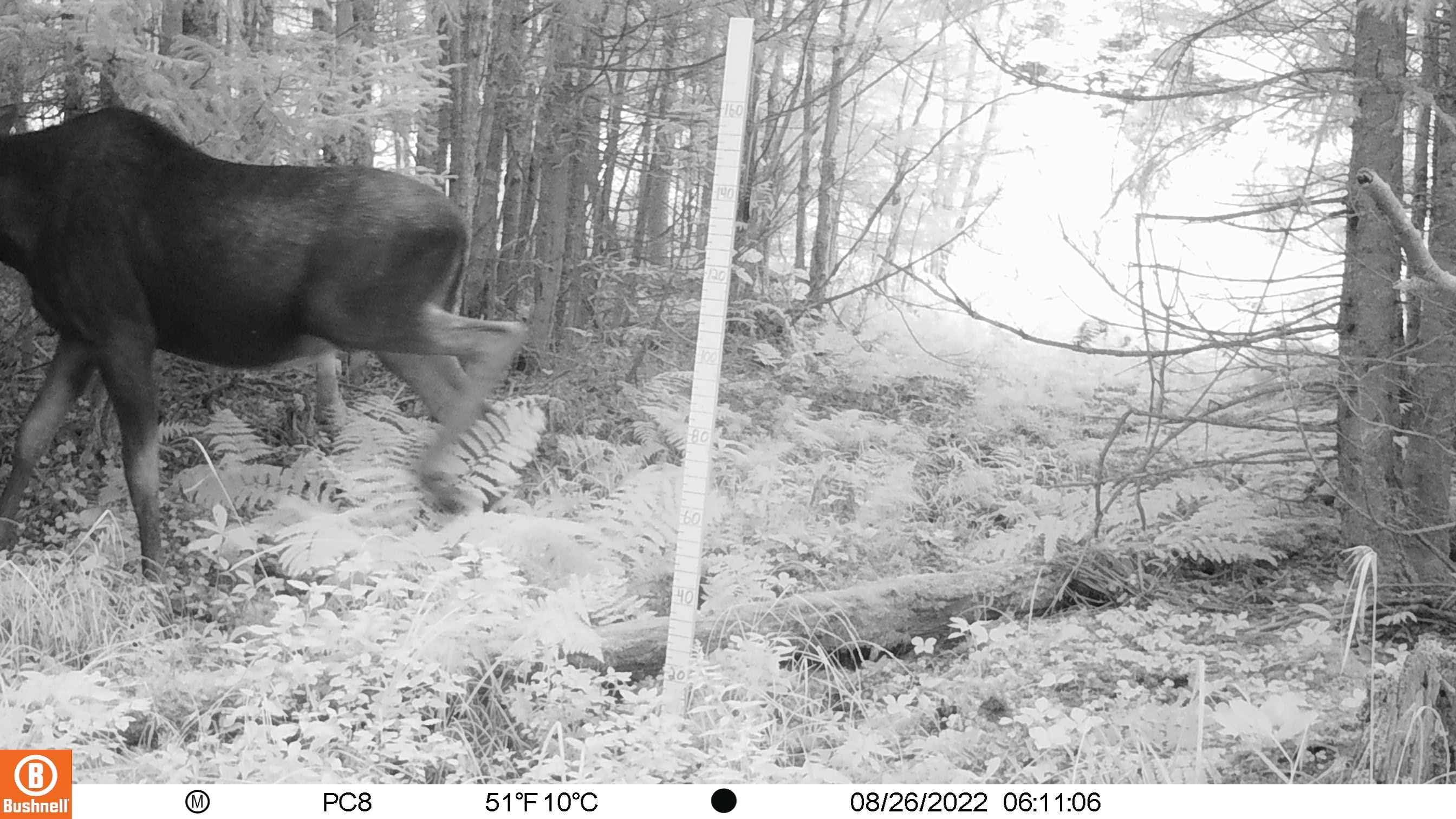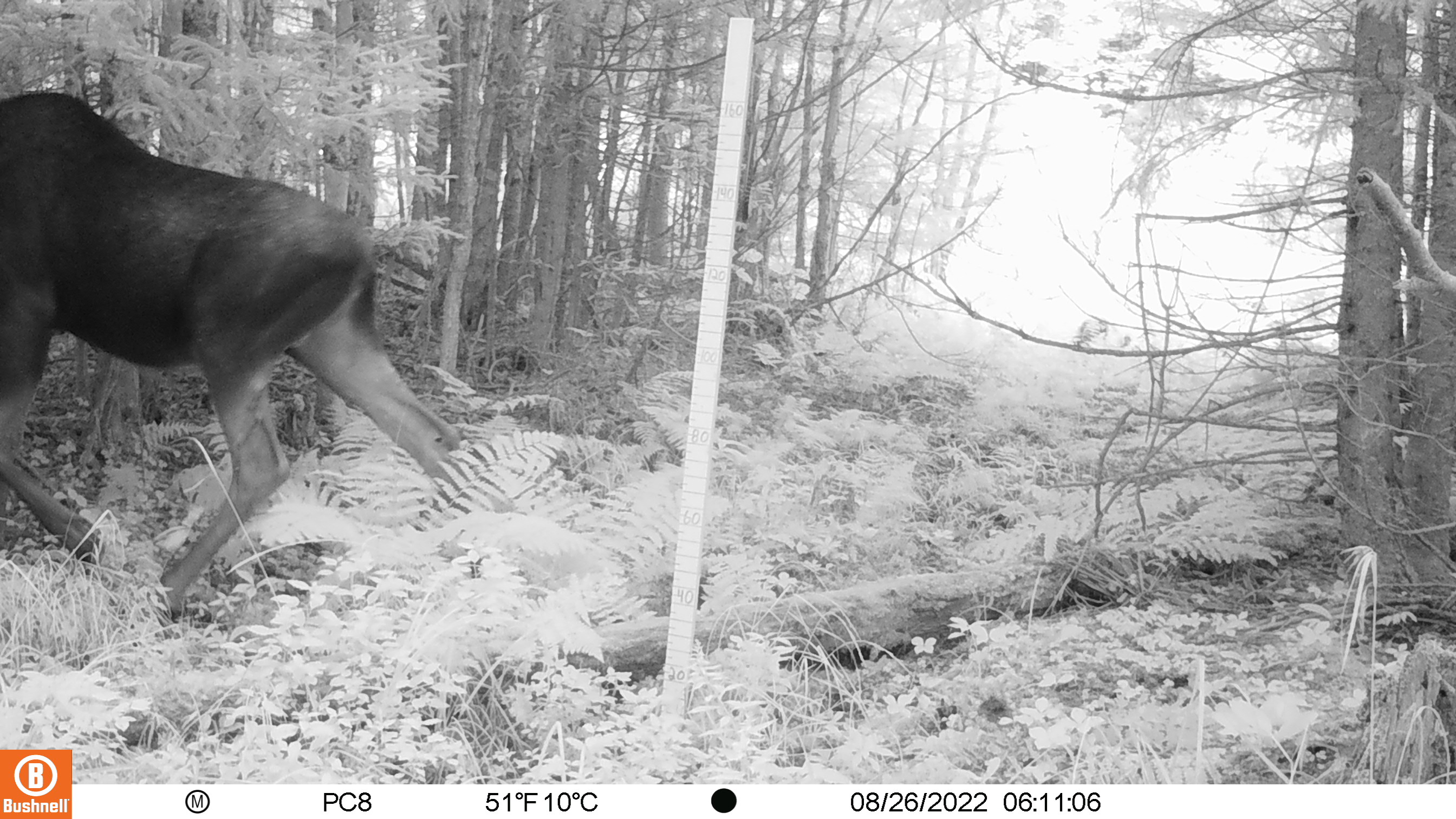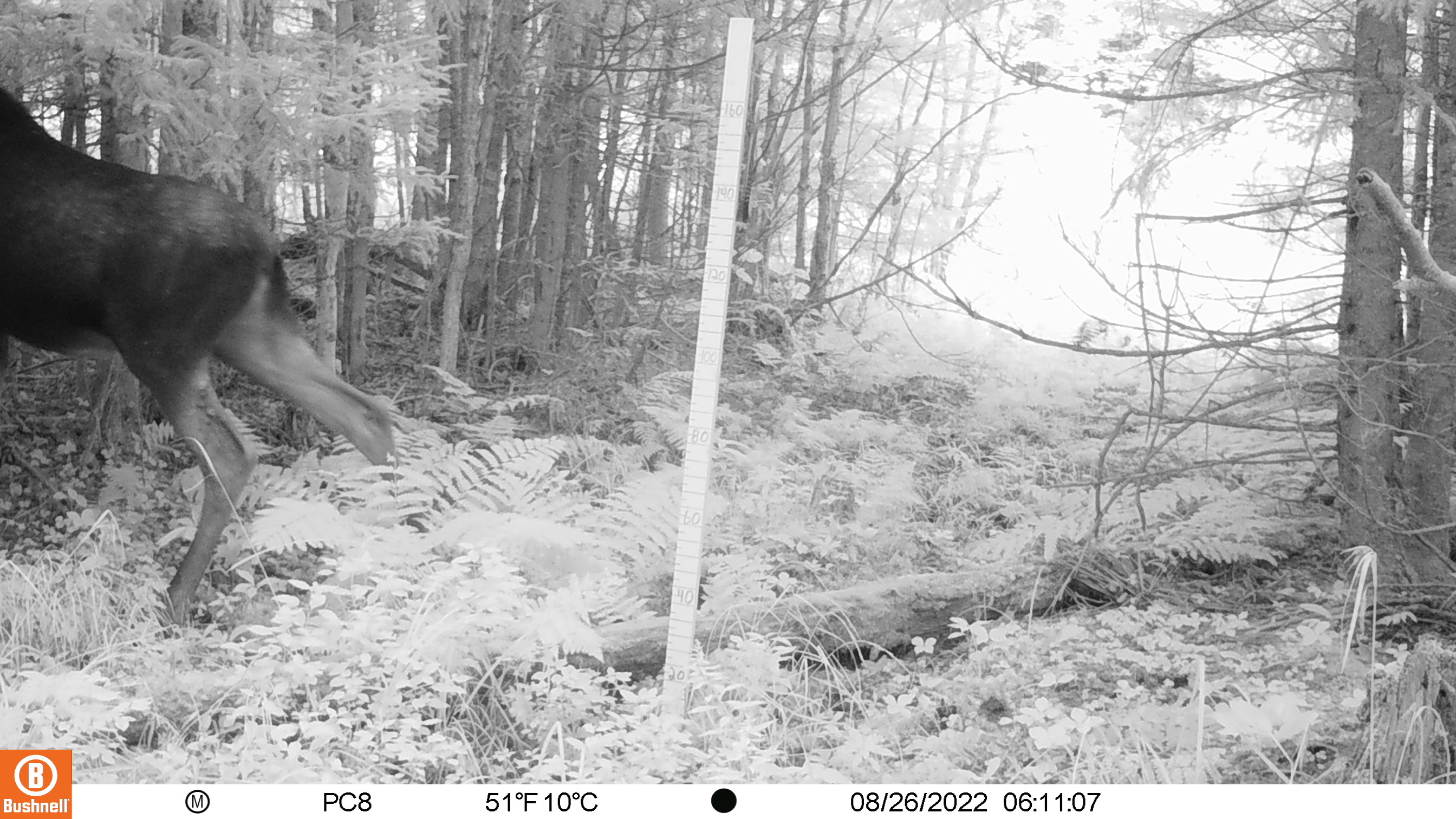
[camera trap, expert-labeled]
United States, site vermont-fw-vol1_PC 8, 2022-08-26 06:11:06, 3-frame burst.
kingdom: Animalia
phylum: Chordata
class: Mammalia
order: Artiodactyla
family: Cervidae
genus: Alces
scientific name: Alces alces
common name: moose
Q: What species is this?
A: Moose (Alces alces).